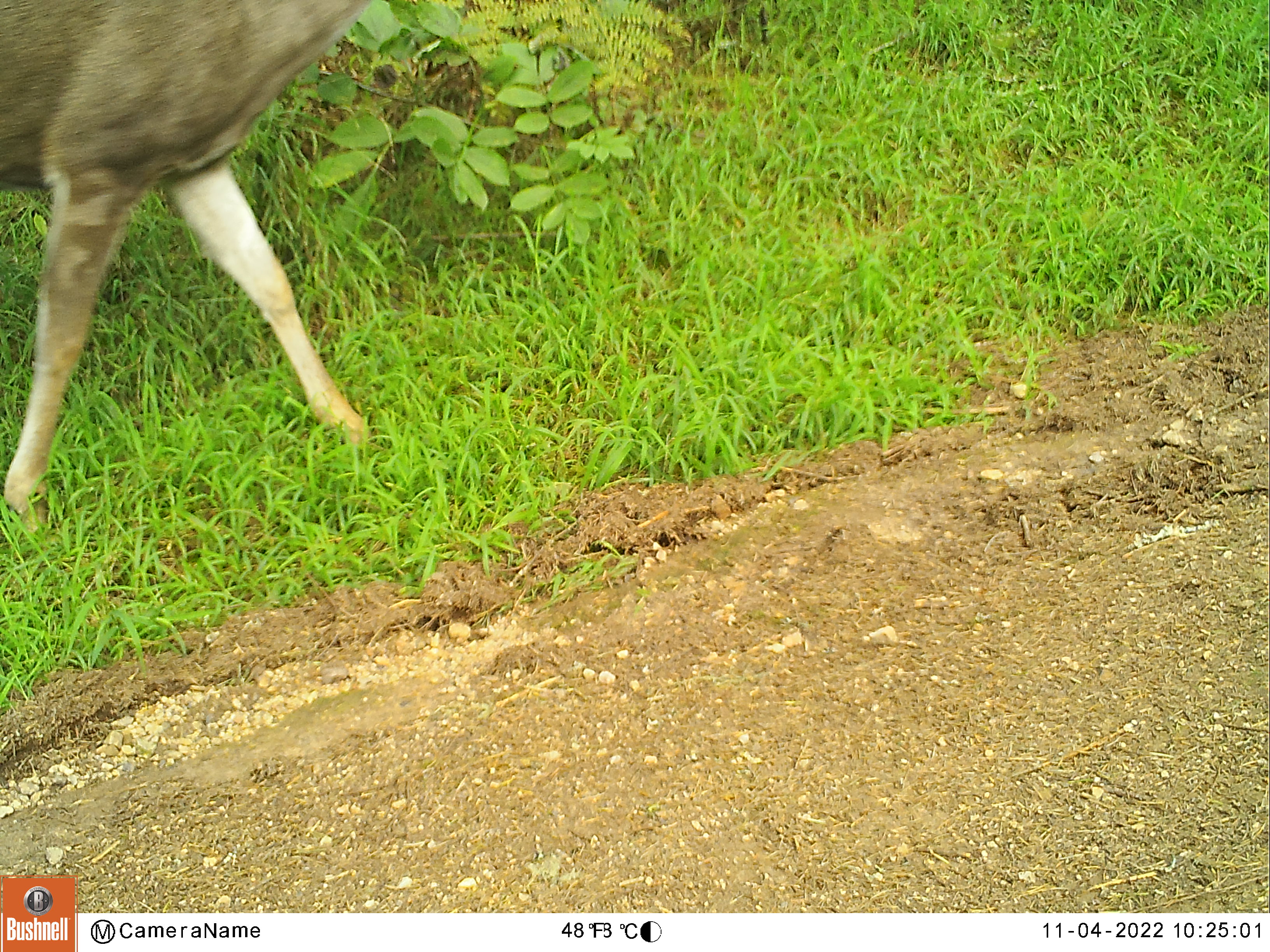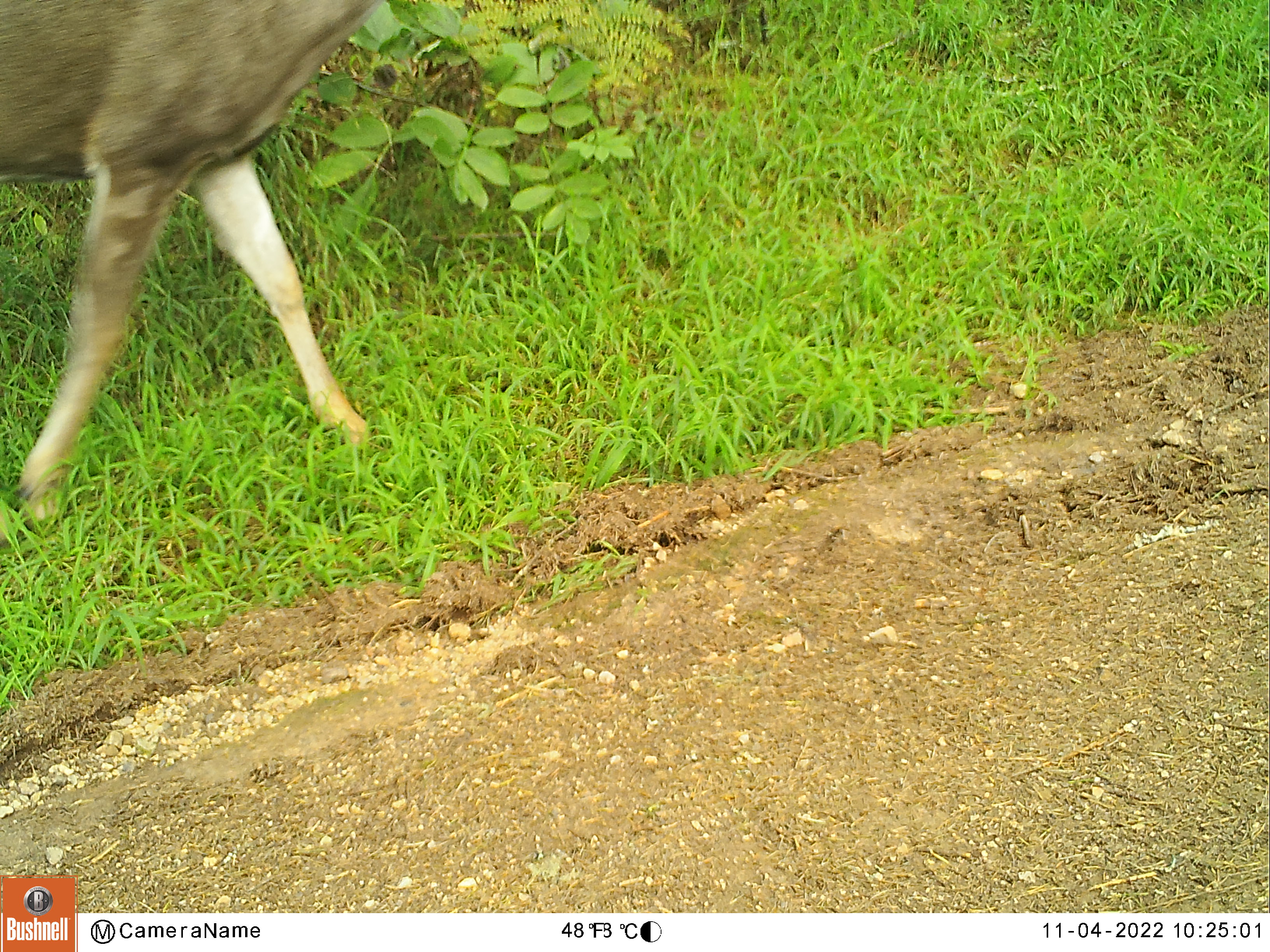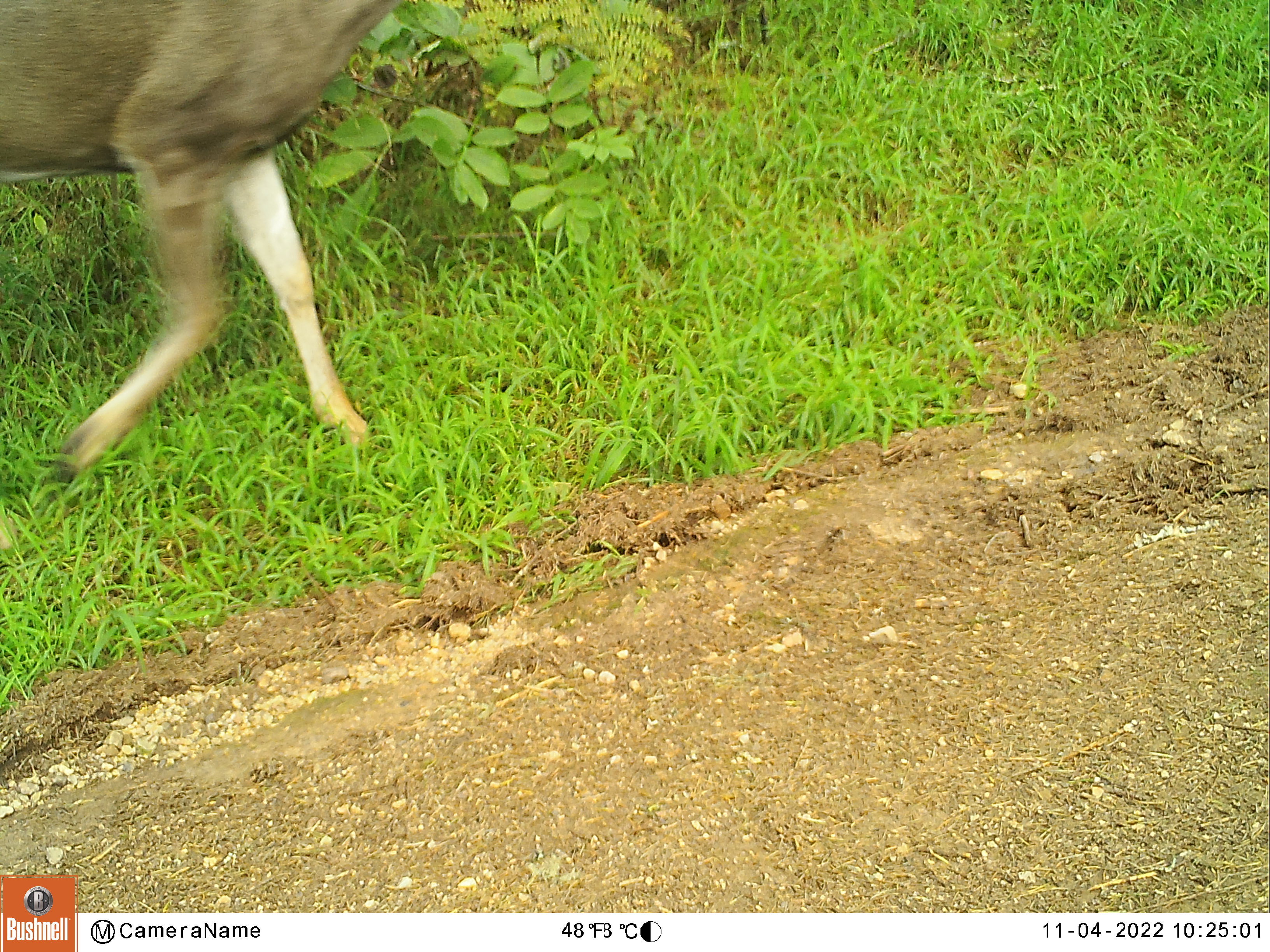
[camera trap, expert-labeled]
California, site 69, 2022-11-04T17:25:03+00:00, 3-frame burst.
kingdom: Animalia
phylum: Chordata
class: Mammalia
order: Artiodactyla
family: Cervidae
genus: Odocoileus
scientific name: Odocoileus hemionus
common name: mule deer